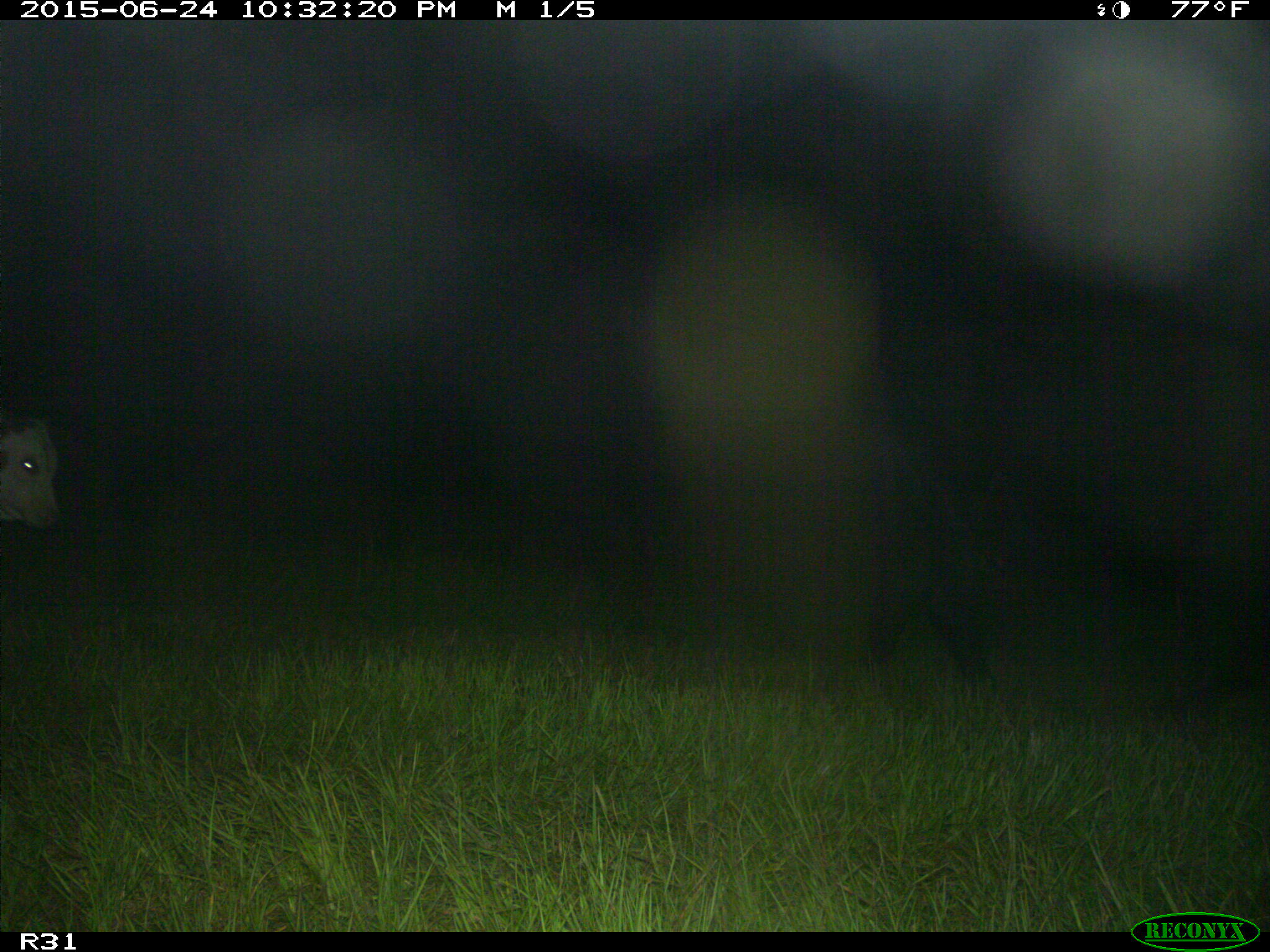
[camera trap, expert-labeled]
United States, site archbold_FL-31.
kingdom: Animalia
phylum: Chordata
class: Mammalia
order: Artiodactyla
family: Bovidae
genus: Bos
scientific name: Bos taurus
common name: domestic cow